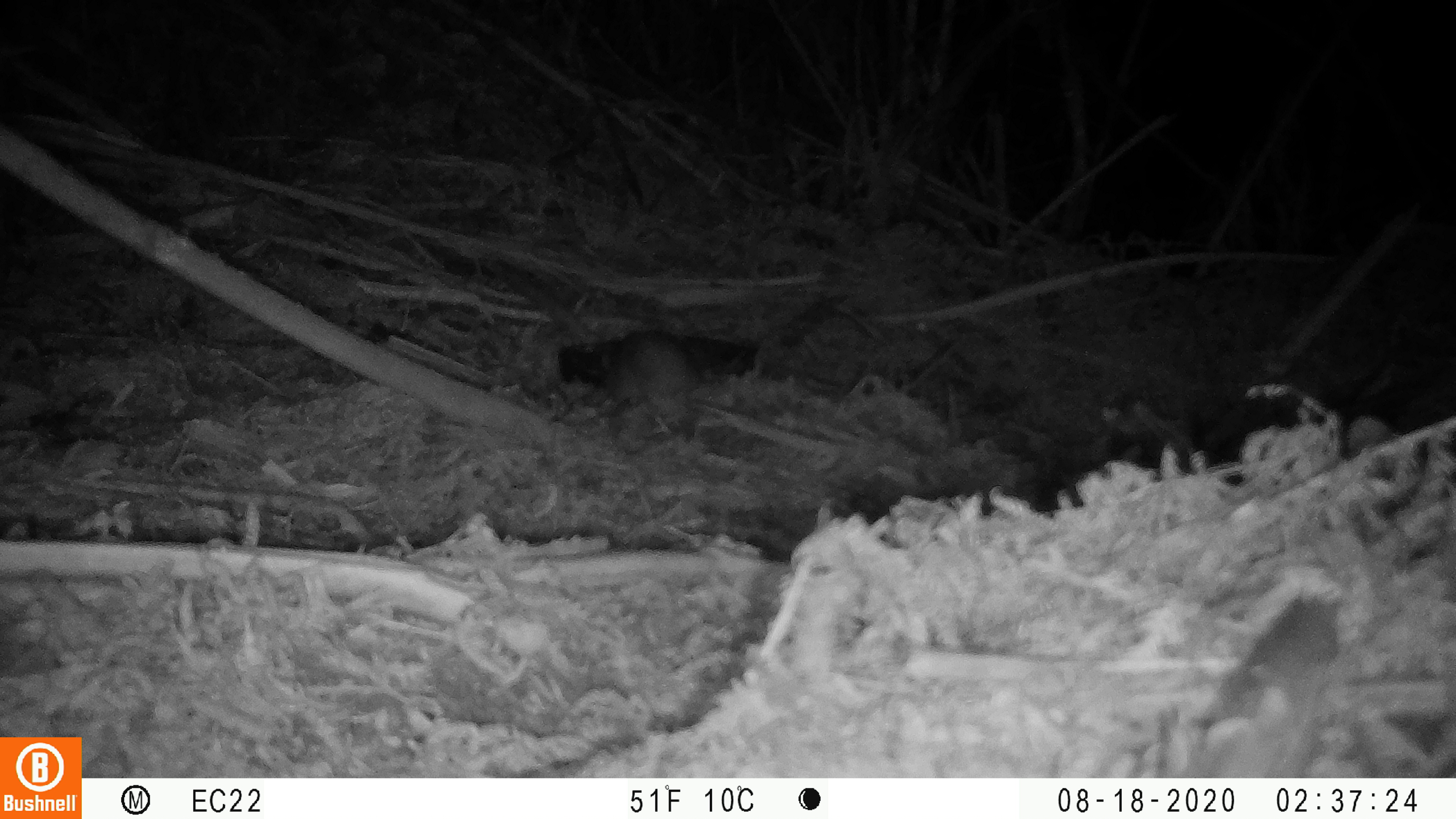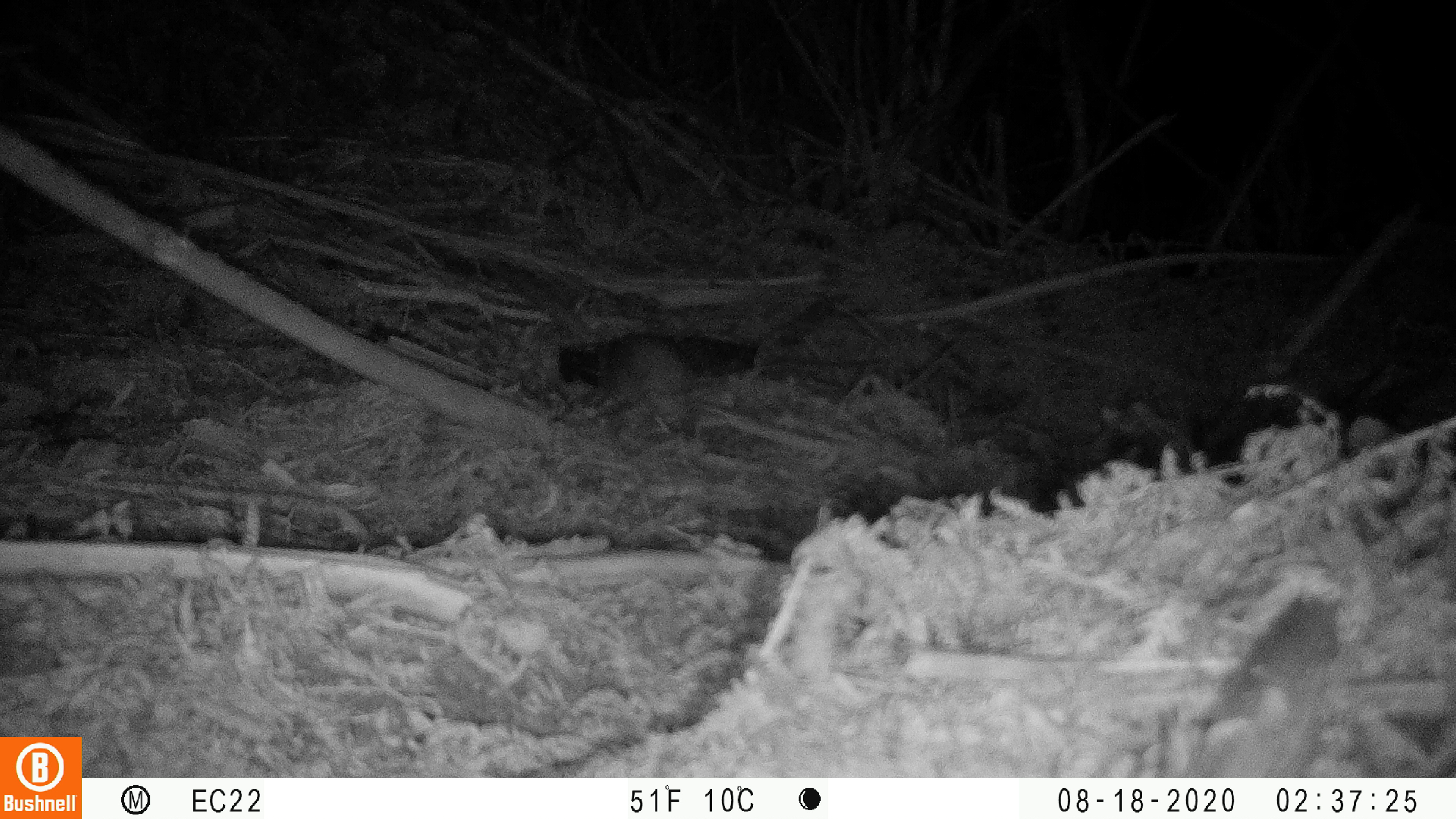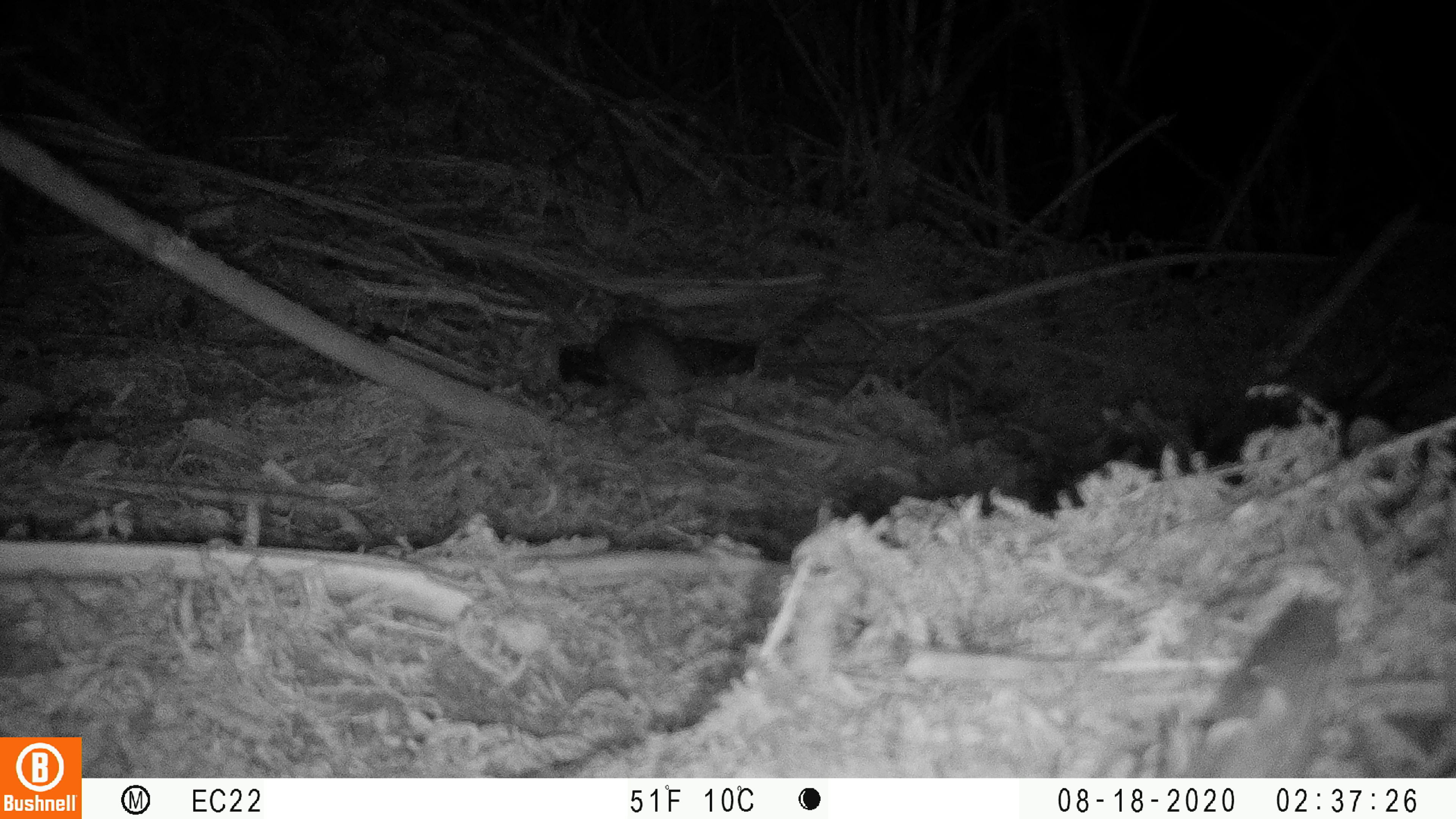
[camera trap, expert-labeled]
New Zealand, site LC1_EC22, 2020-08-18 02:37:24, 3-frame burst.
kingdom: Animalia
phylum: Chordata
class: Mammalia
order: Rodentia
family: Muridae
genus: Rattus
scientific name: Rattus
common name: rat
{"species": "rat (Rattus)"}